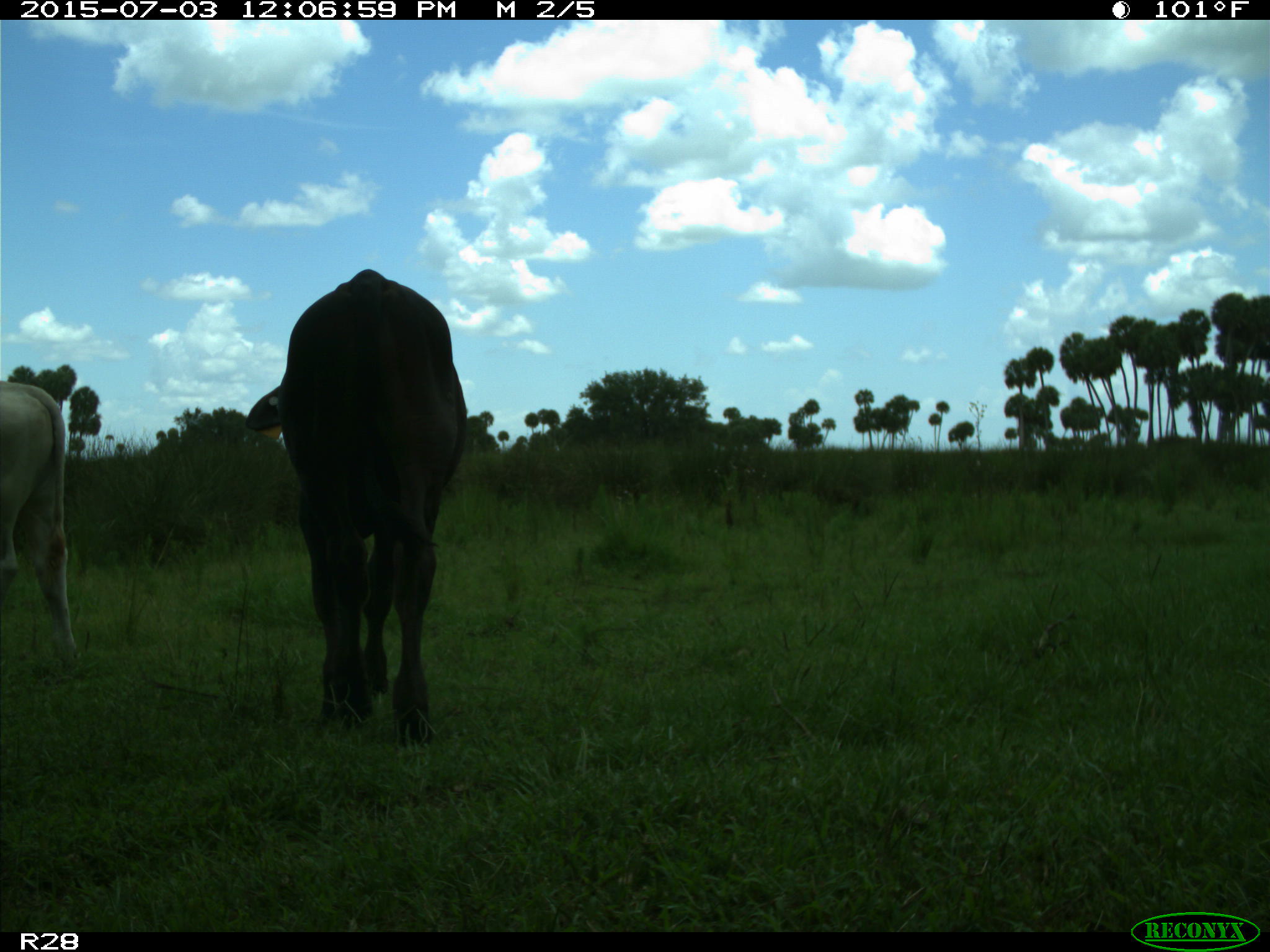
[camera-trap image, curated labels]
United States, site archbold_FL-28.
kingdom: Animalia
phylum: Chordata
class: Mammalia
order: Artiodactyla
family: Bovidae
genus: Bos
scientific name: Bos taurus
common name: domestic cow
Bos taurus (domestic cow).